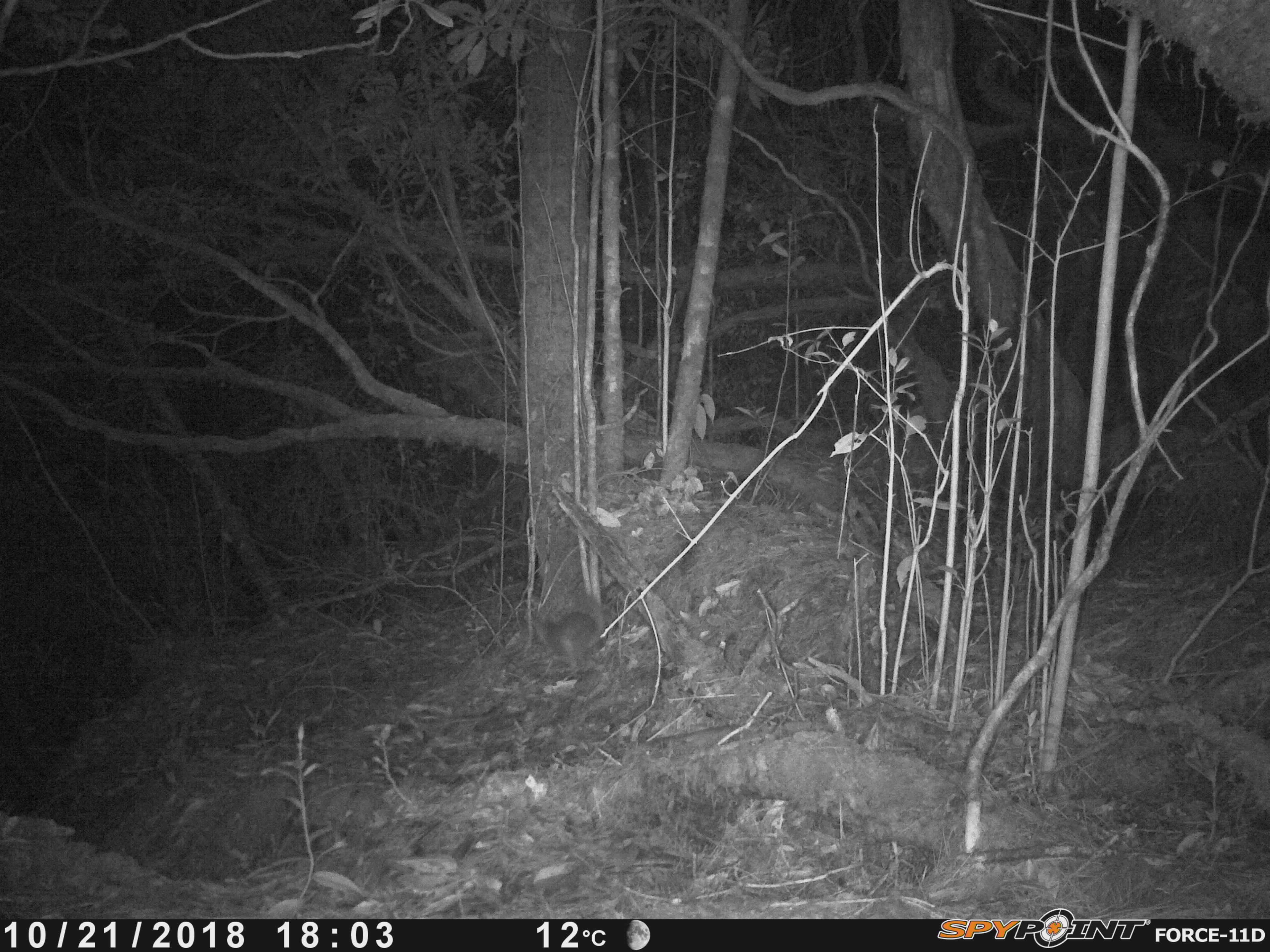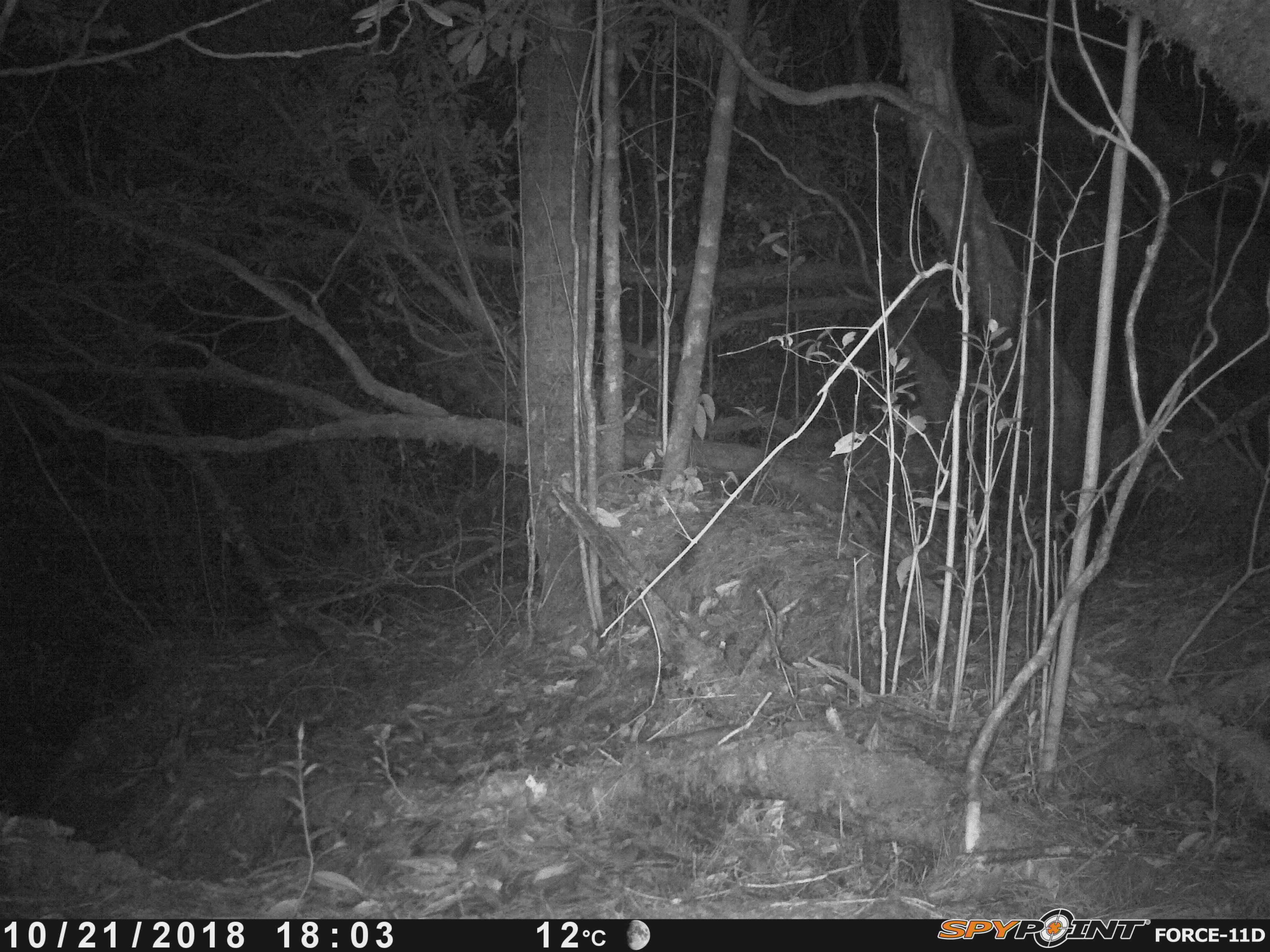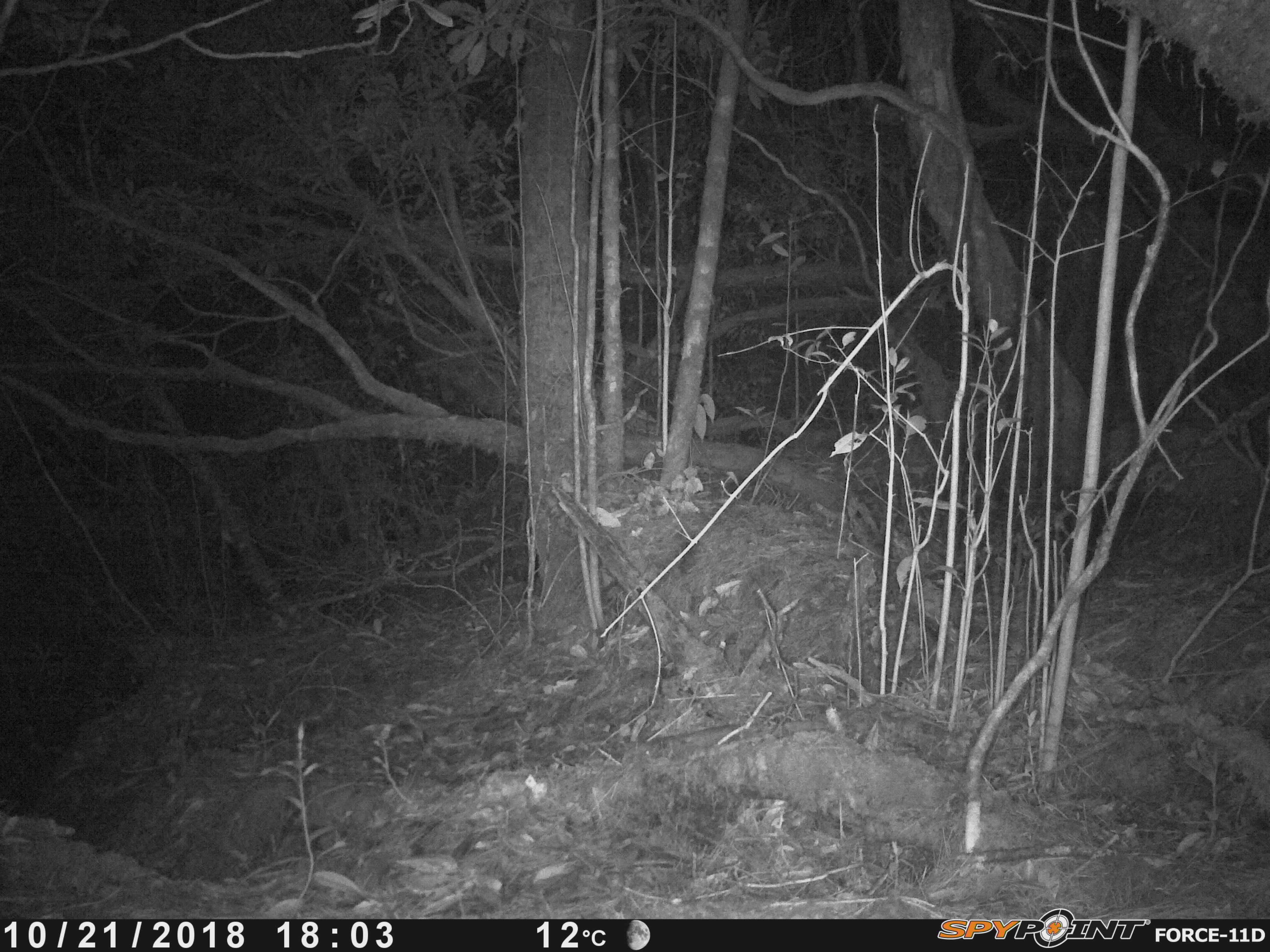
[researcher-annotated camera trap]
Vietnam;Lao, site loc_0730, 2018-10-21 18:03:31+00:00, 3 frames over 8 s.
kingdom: Animalia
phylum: Chordata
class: Mammalia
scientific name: Mammalia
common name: mammal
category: unidentified small mammal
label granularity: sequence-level